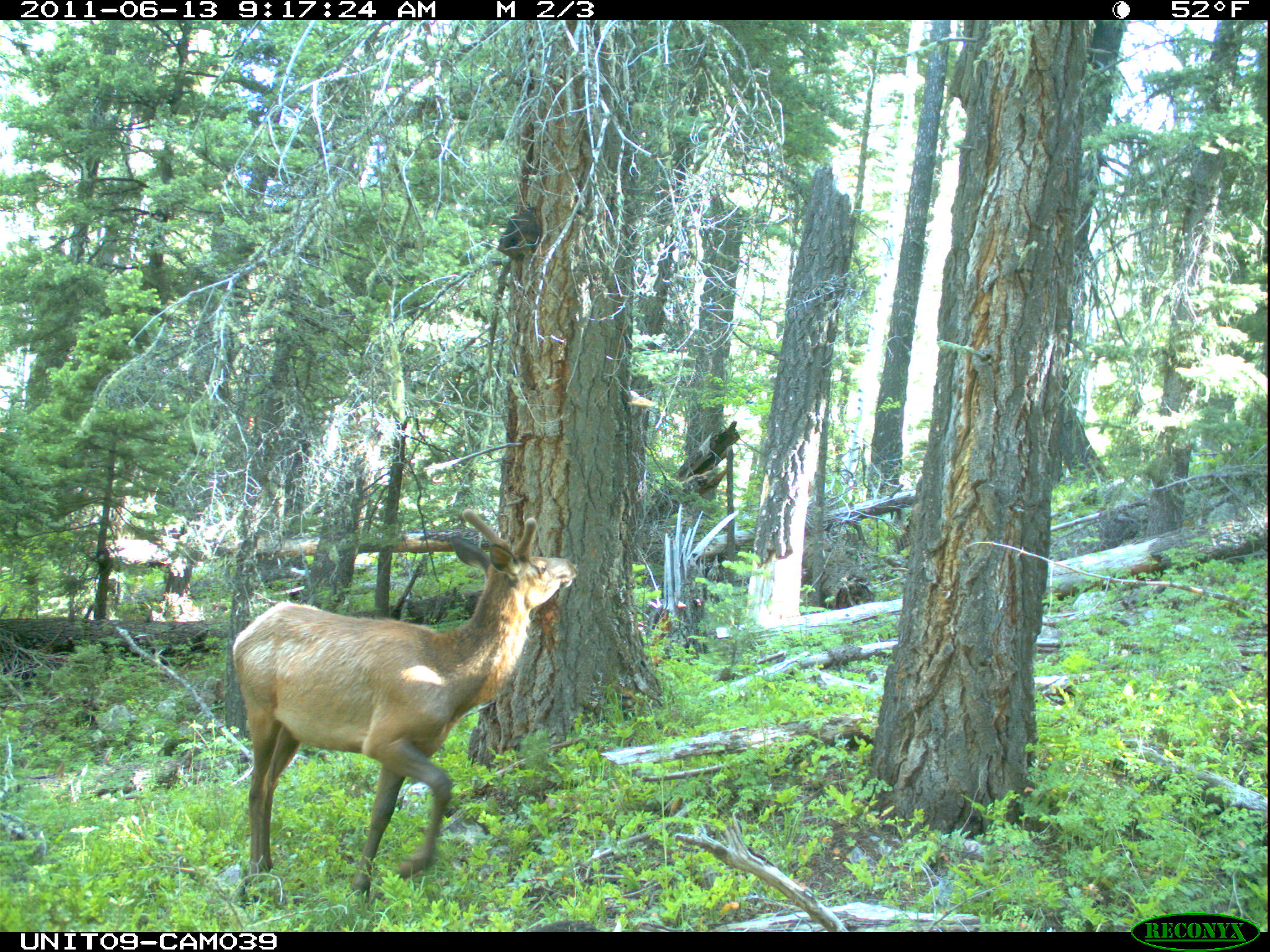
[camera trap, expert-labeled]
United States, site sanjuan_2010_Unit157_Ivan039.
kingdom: Animalia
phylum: Chordata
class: Mammalia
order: Artiodactyla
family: Cervidae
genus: Cervus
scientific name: Cervus elaphus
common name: red deer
Cervus elaphus (red deer).